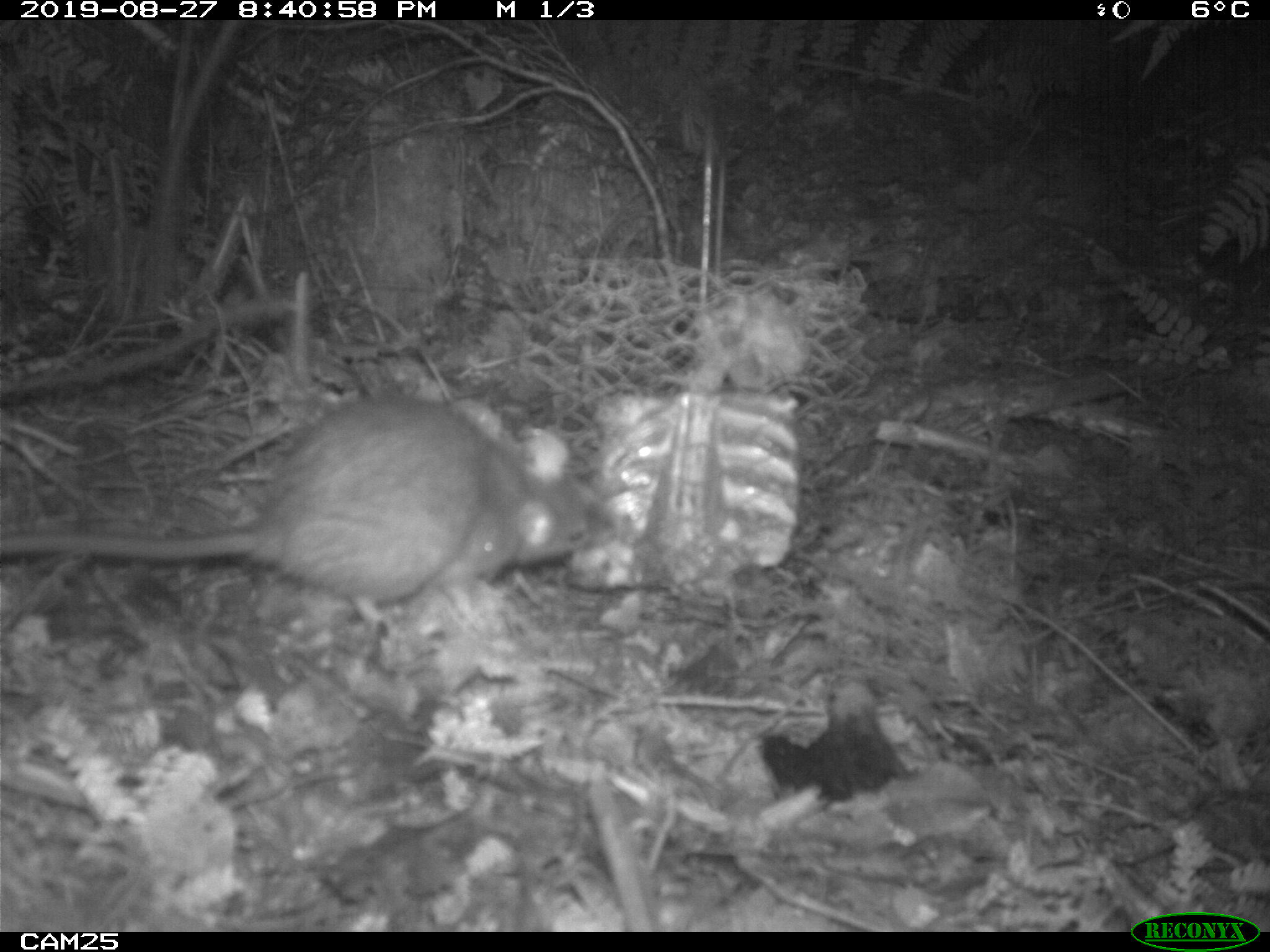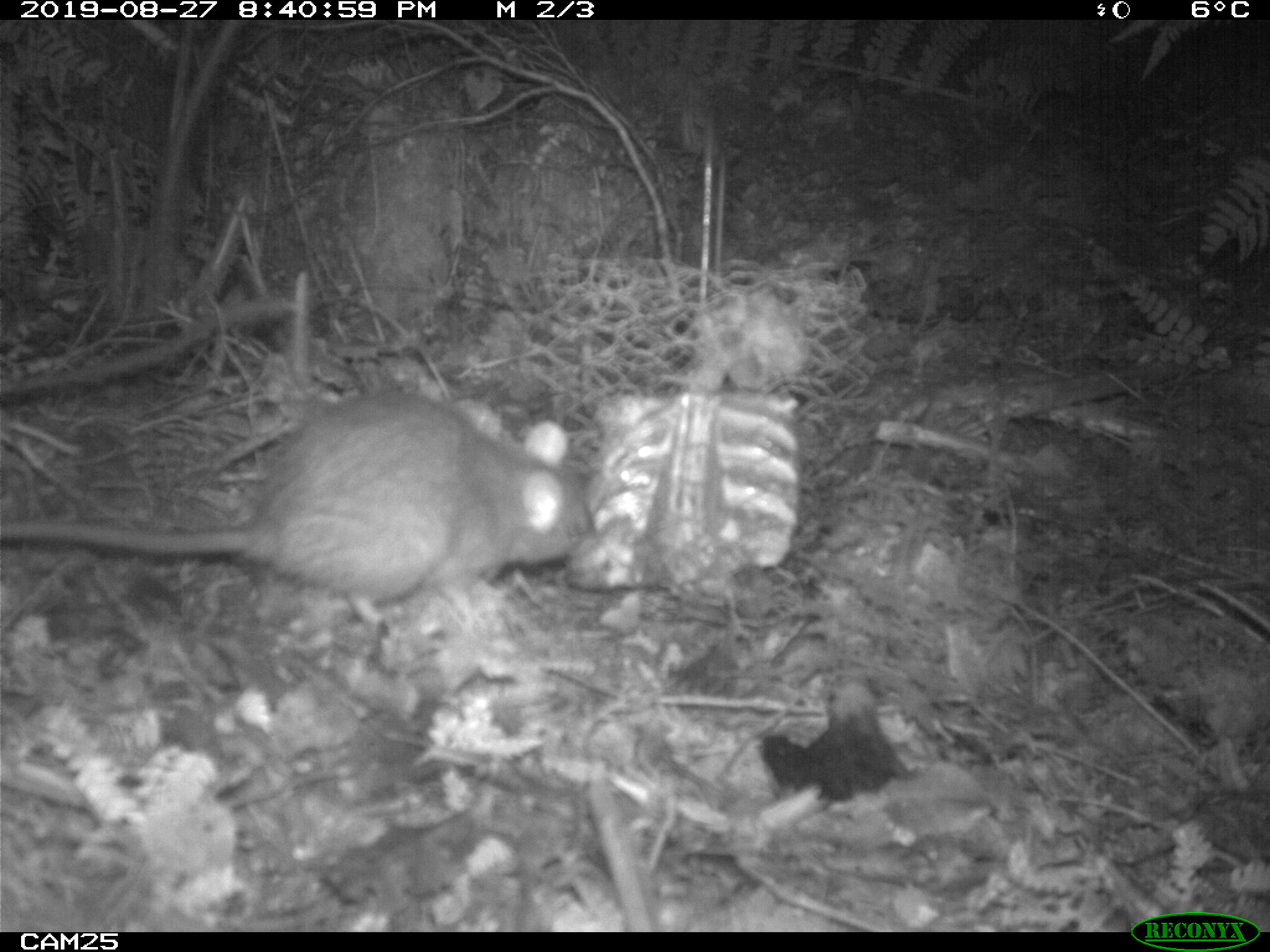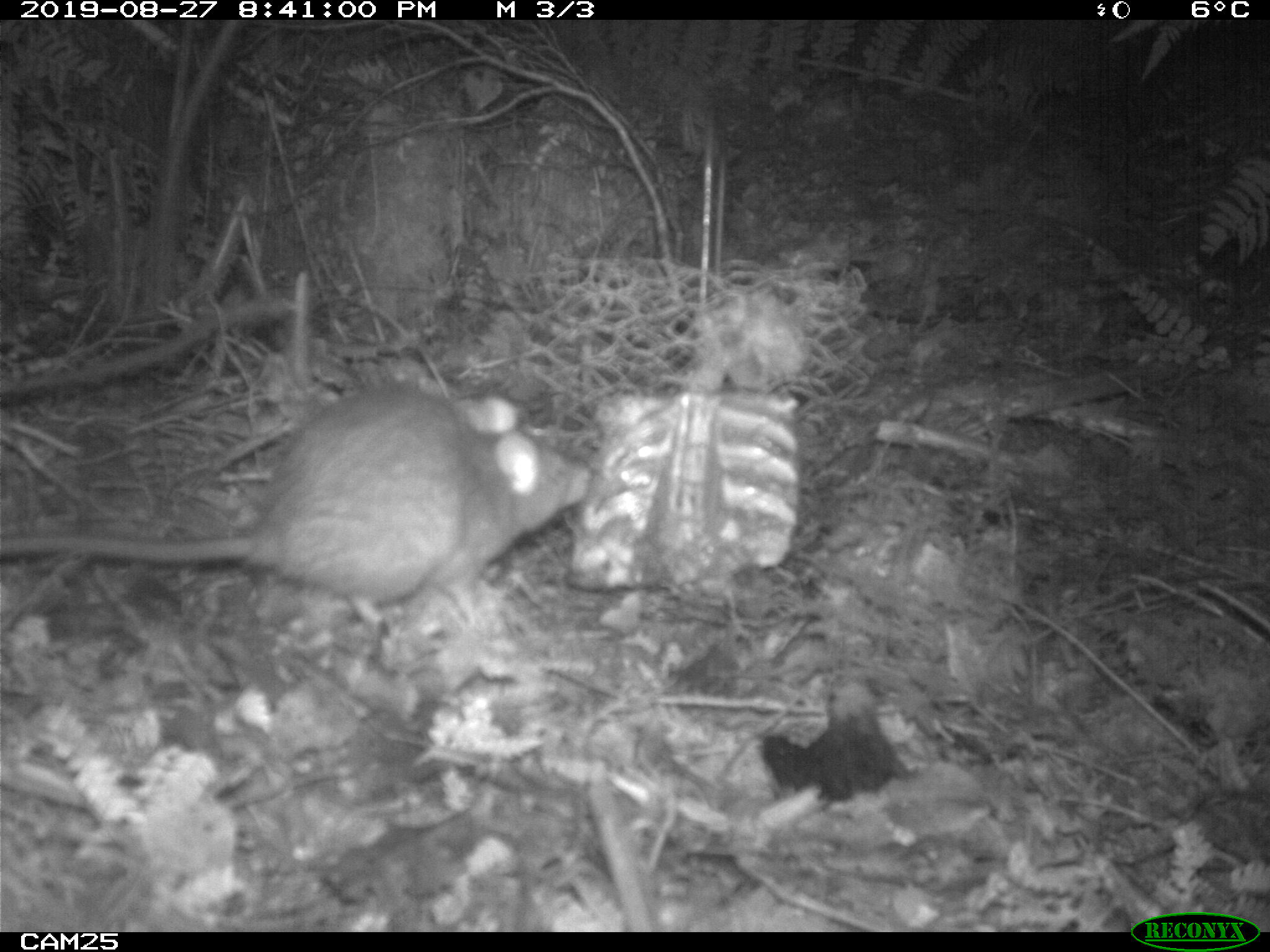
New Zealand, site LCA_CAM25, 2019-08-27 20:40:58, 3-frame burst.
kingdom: Animalia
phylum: Chordata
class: Mammalia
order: Rodentia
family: Muridae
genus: Rattus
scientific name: Rattus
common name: rat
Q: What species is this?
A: Rat (Rattus).